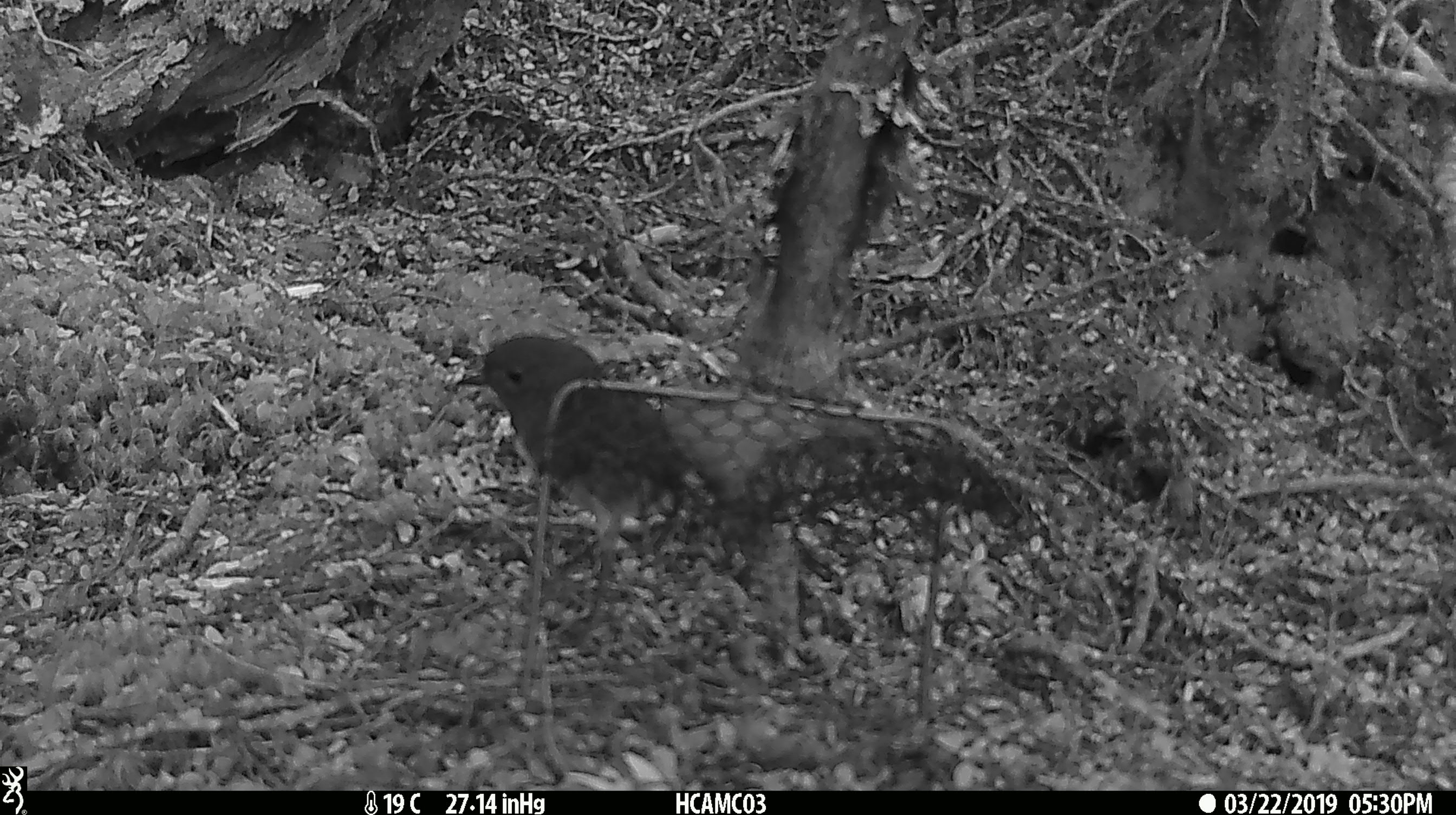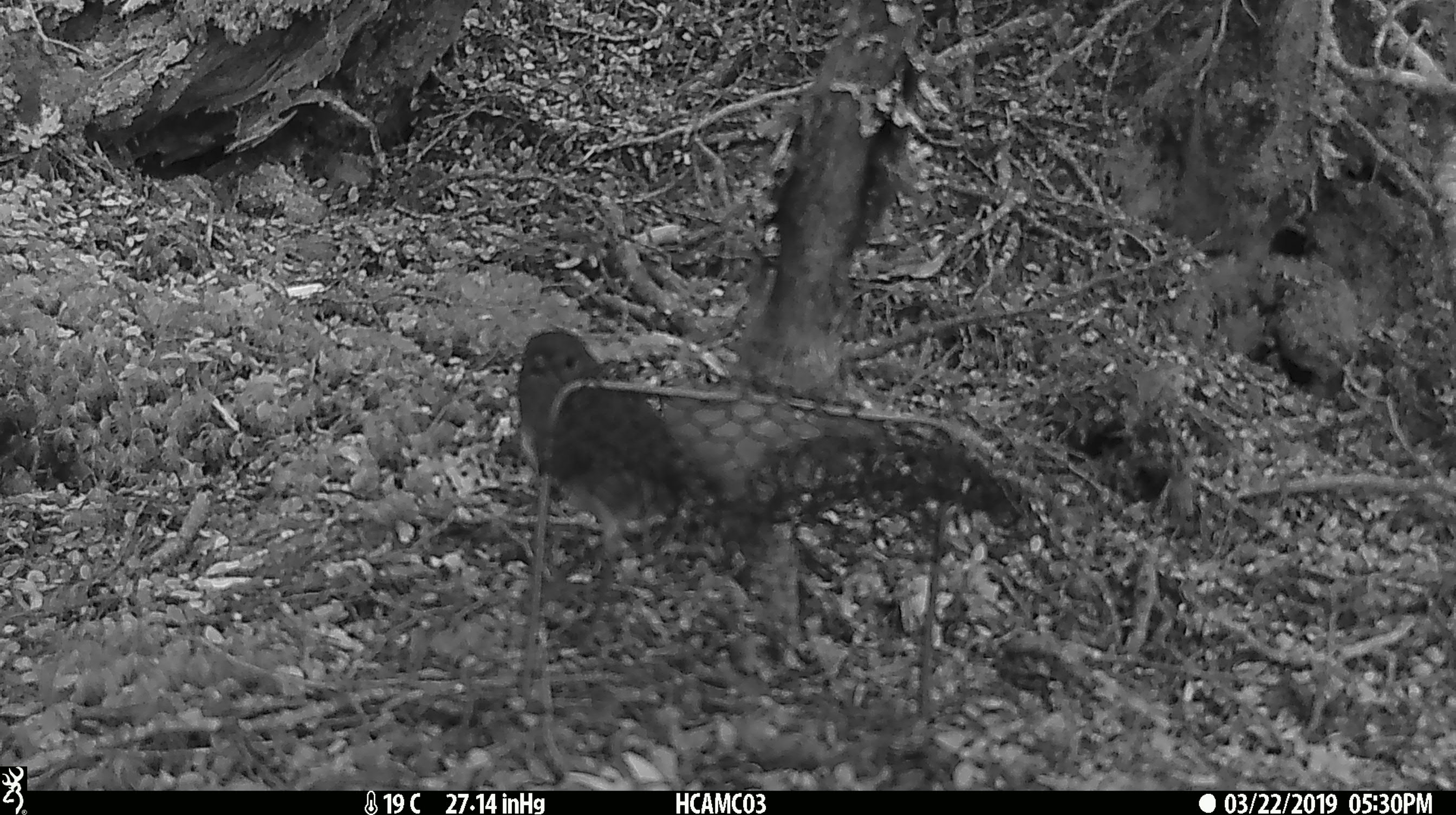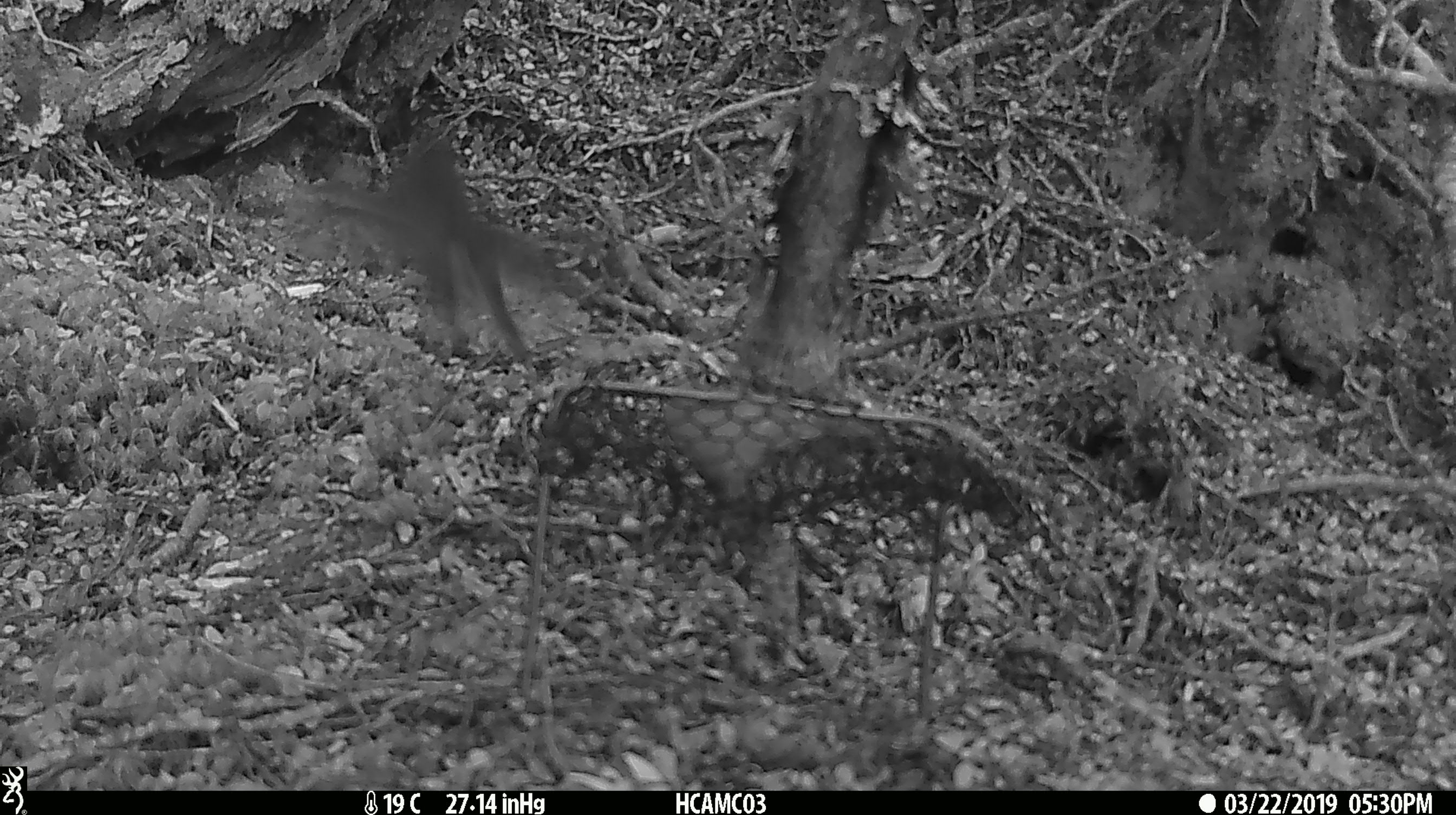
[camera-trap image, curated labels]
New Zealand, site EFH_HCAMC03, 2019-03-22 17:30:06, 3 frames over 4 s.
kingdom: Animalia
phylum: Chordata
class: Aves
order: Passeriformes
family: Petroicidae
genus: Petroica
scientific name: Petroica australis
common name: new zealand robin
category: robin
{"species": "robin (new zealand robin) (Petroica australis)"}